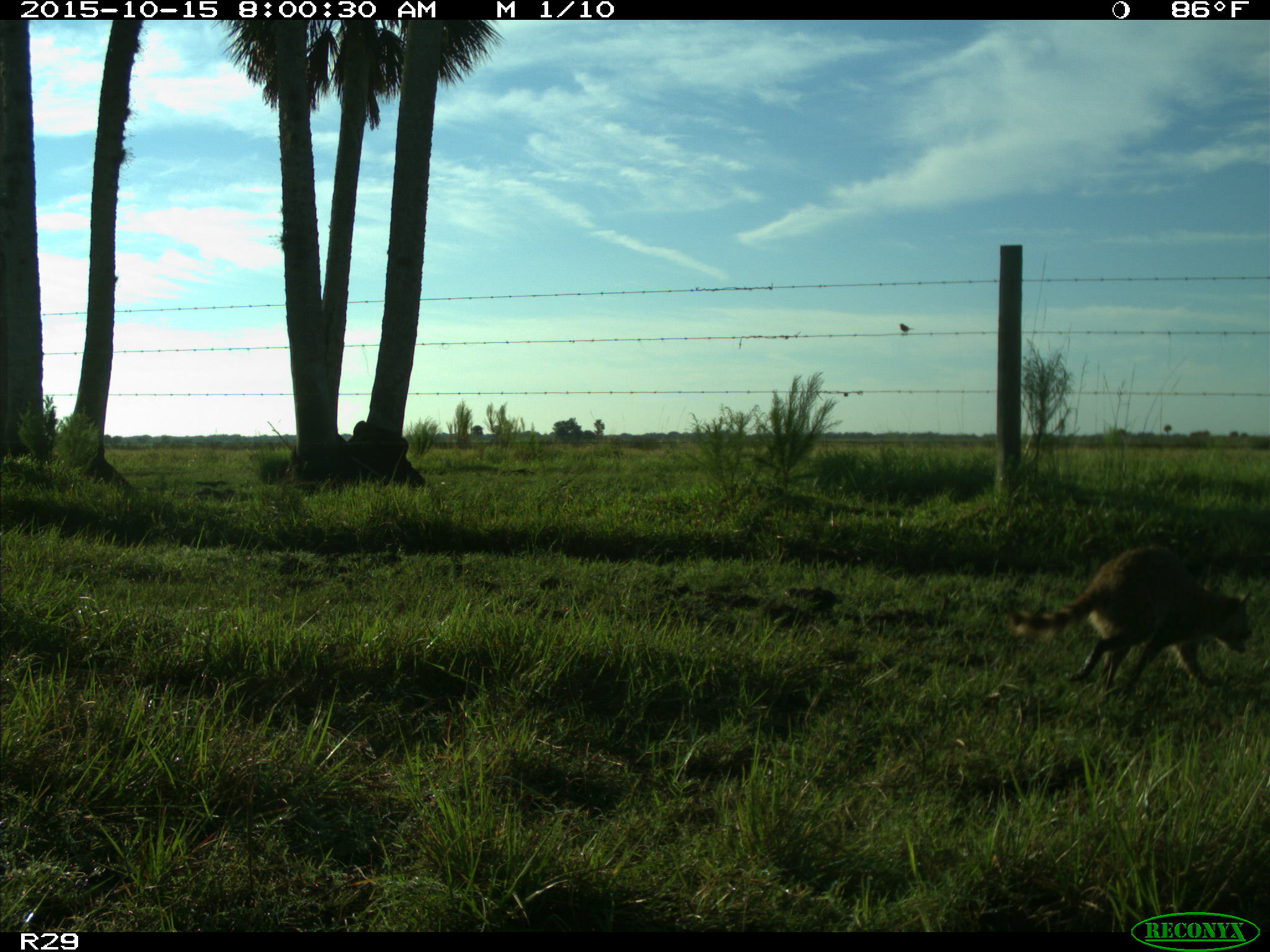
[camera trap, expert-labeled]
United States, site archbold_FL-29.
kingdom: Animalia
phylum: Chordata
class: Mammalia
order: Carnivora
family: Procyonidae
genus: Procyon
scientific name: Procyon lotor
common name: common raccoon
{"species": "Procyon lotor (common raccoon)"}